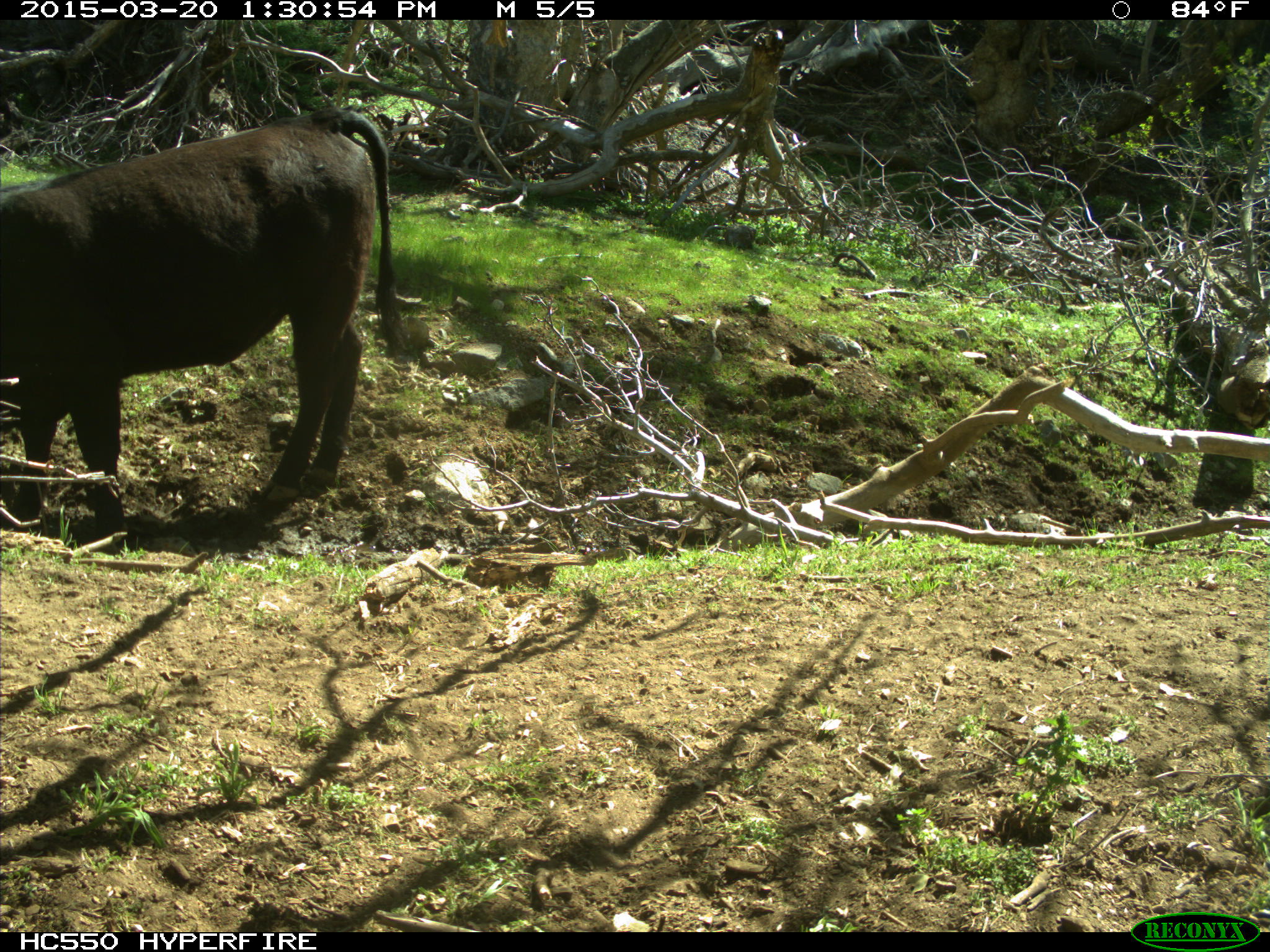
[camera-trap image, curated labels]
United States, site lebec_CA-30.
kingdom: Animalia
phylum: Chordata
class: Mammalia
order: Artiodactyla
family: Bovidae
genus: Bos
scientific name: Bos taurus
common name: domestic cow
Bos taurus (domestic cow).